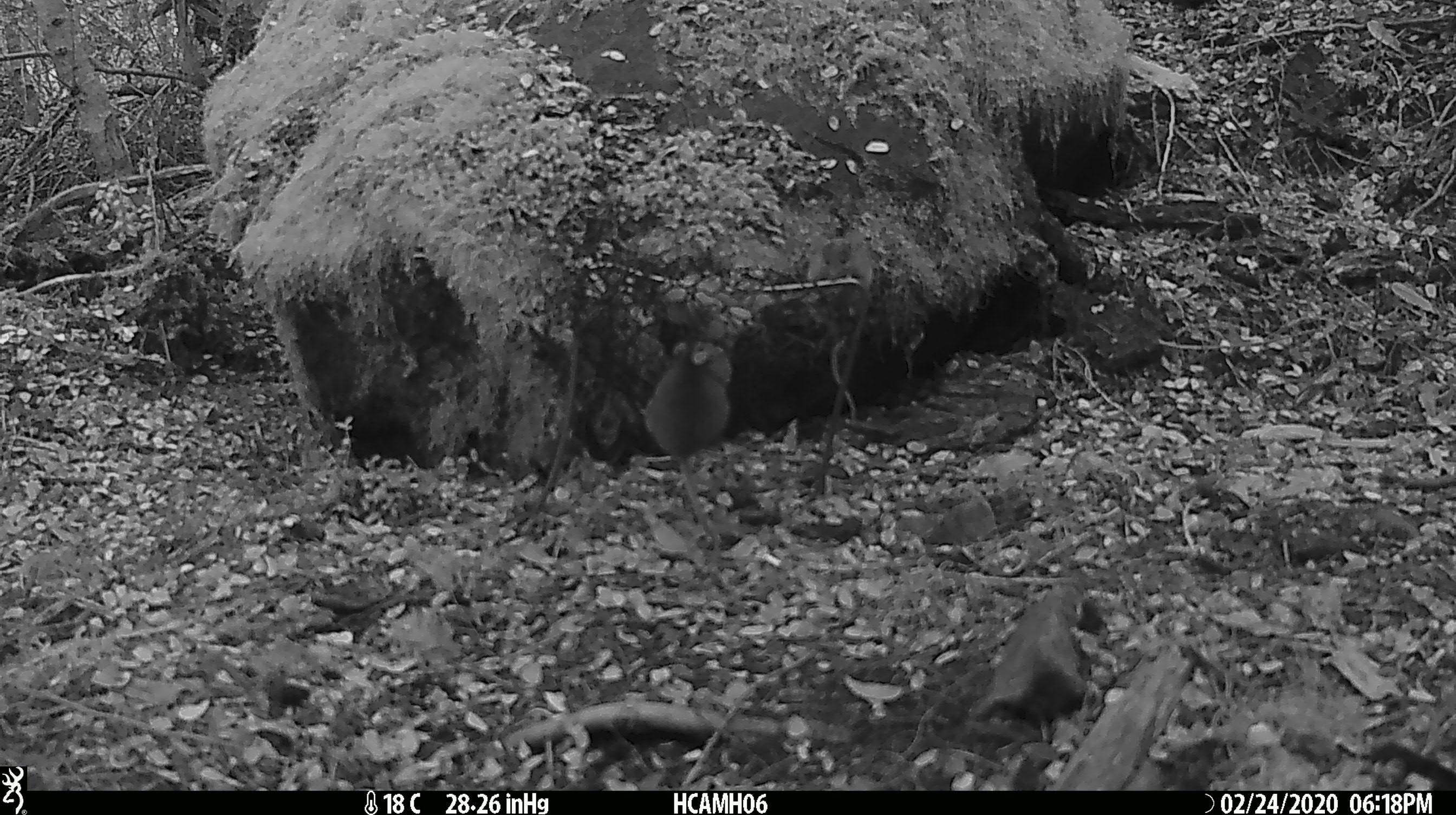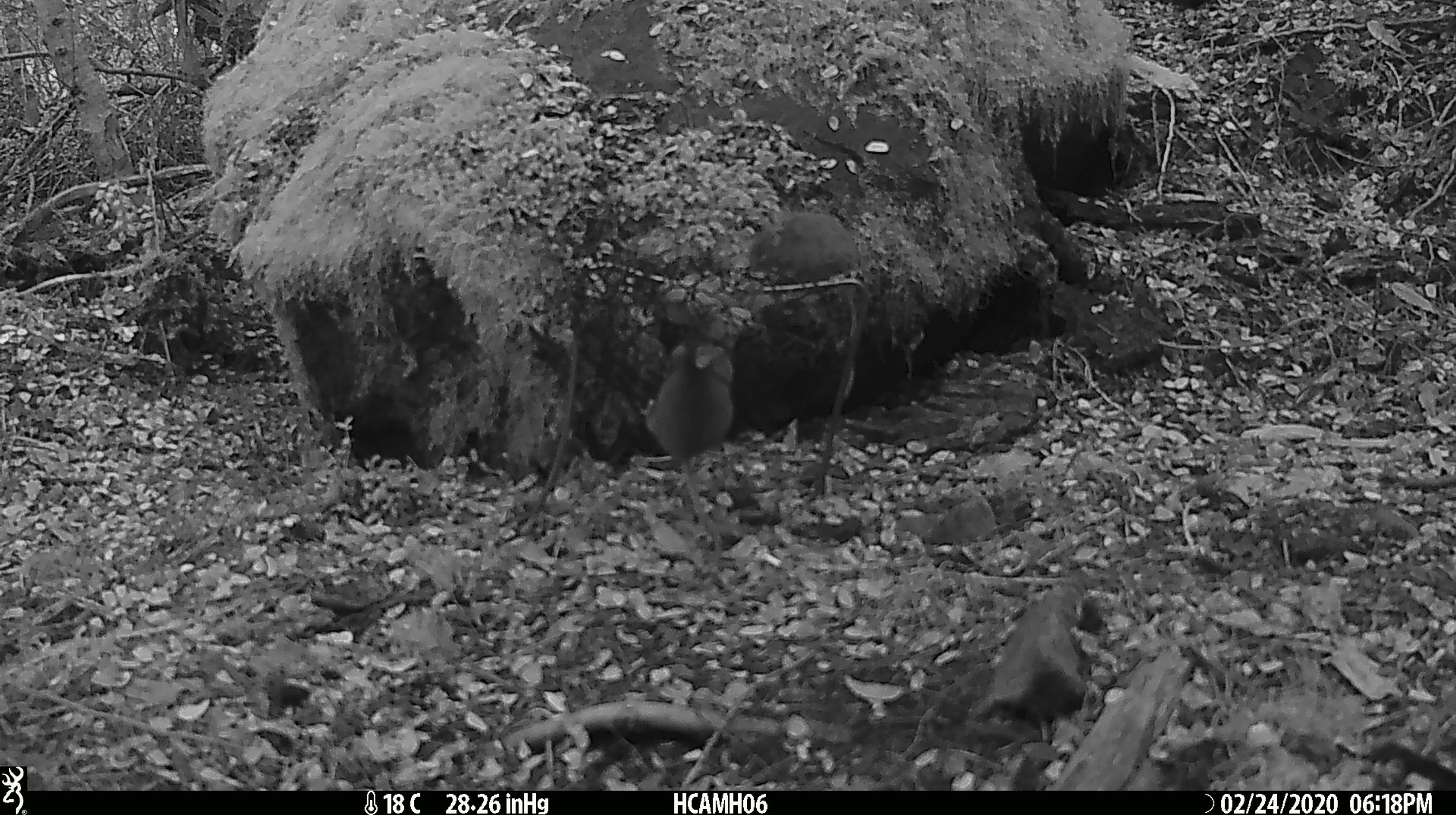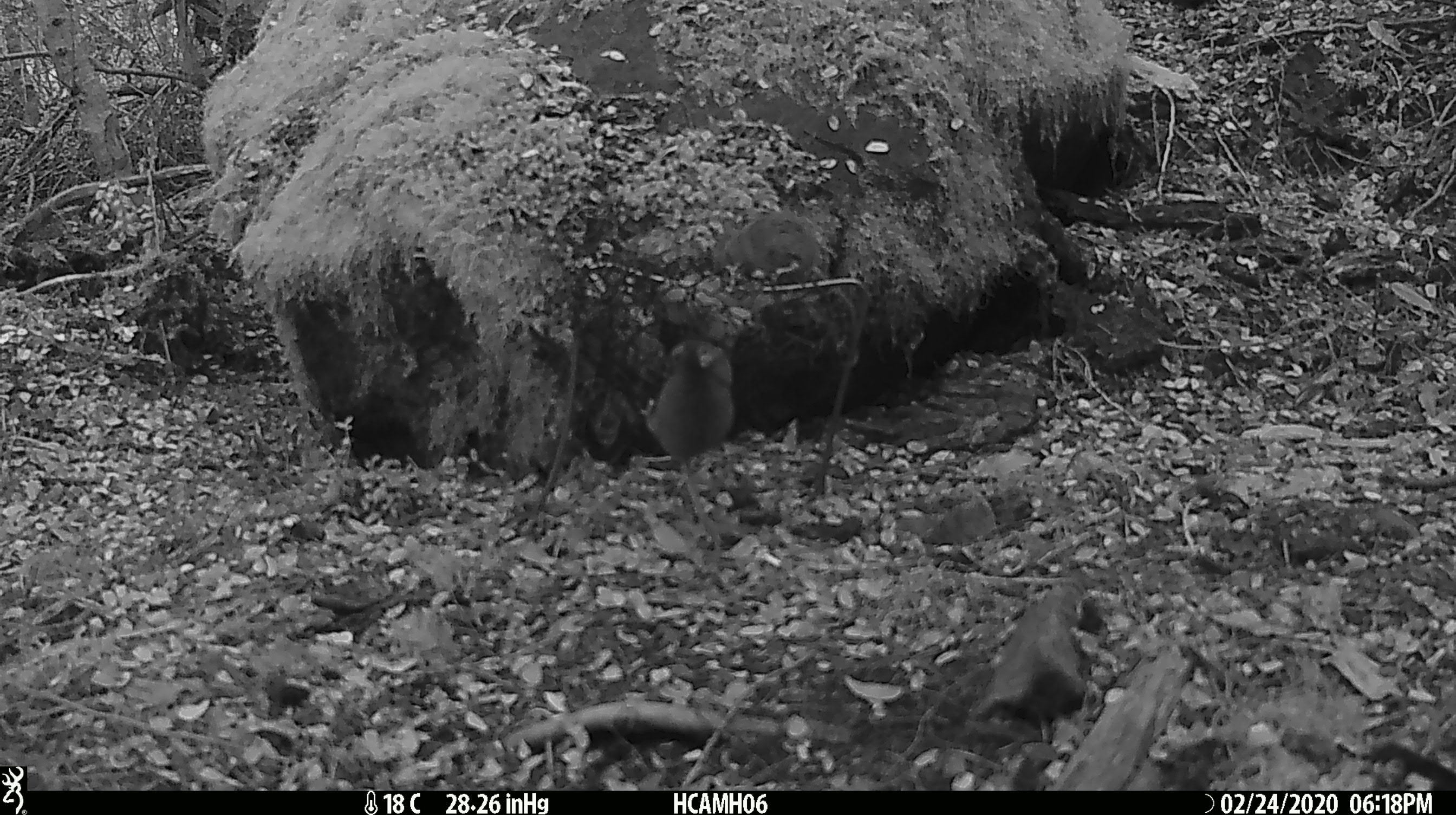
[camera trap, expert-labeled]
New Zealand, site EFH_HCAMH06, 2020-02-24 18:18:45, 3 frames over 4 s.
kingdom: Animalia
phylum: Chordata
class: Mammalia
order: Rodentia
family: Muridae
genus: Mus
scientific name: Mus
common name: mouse